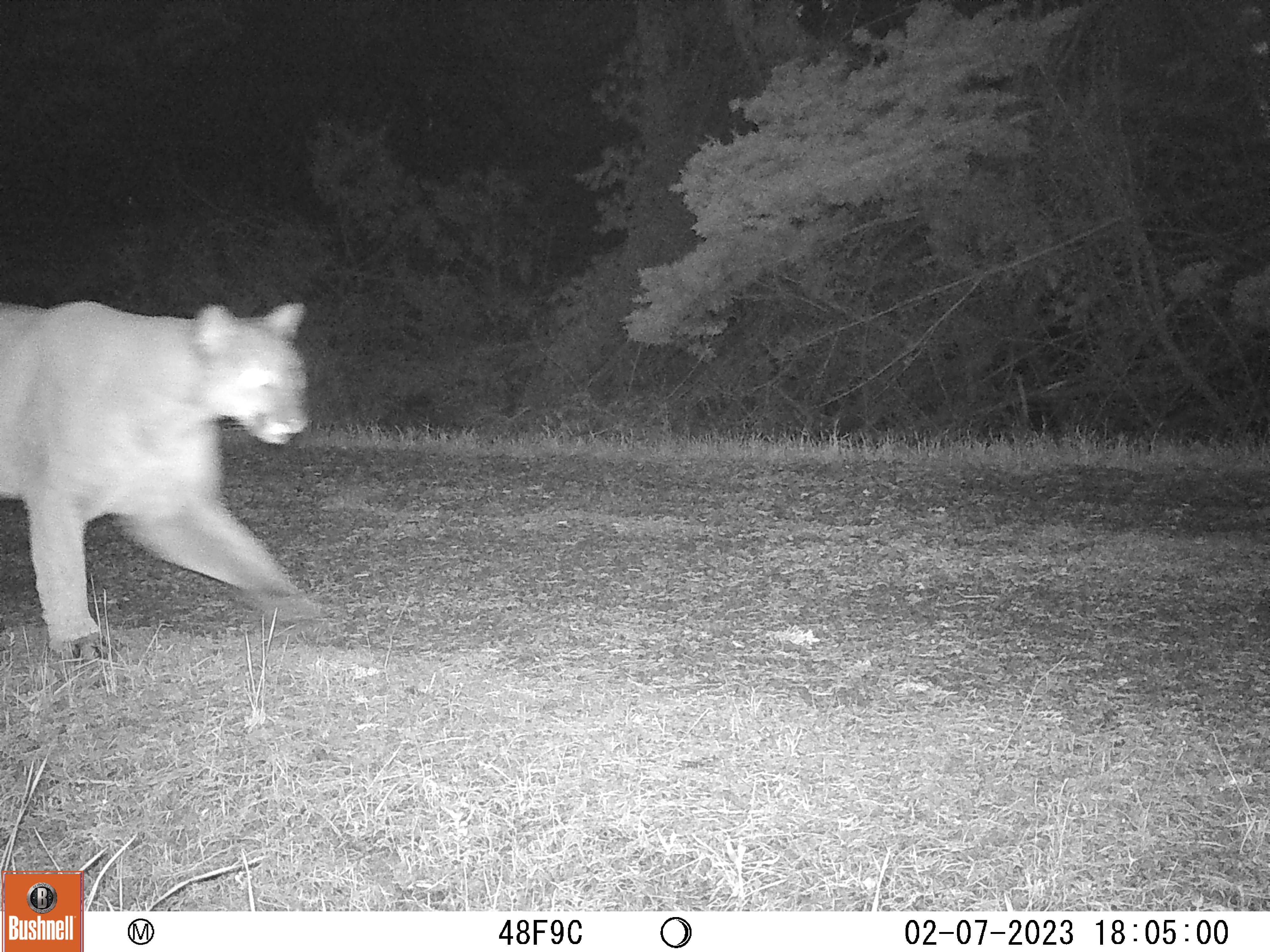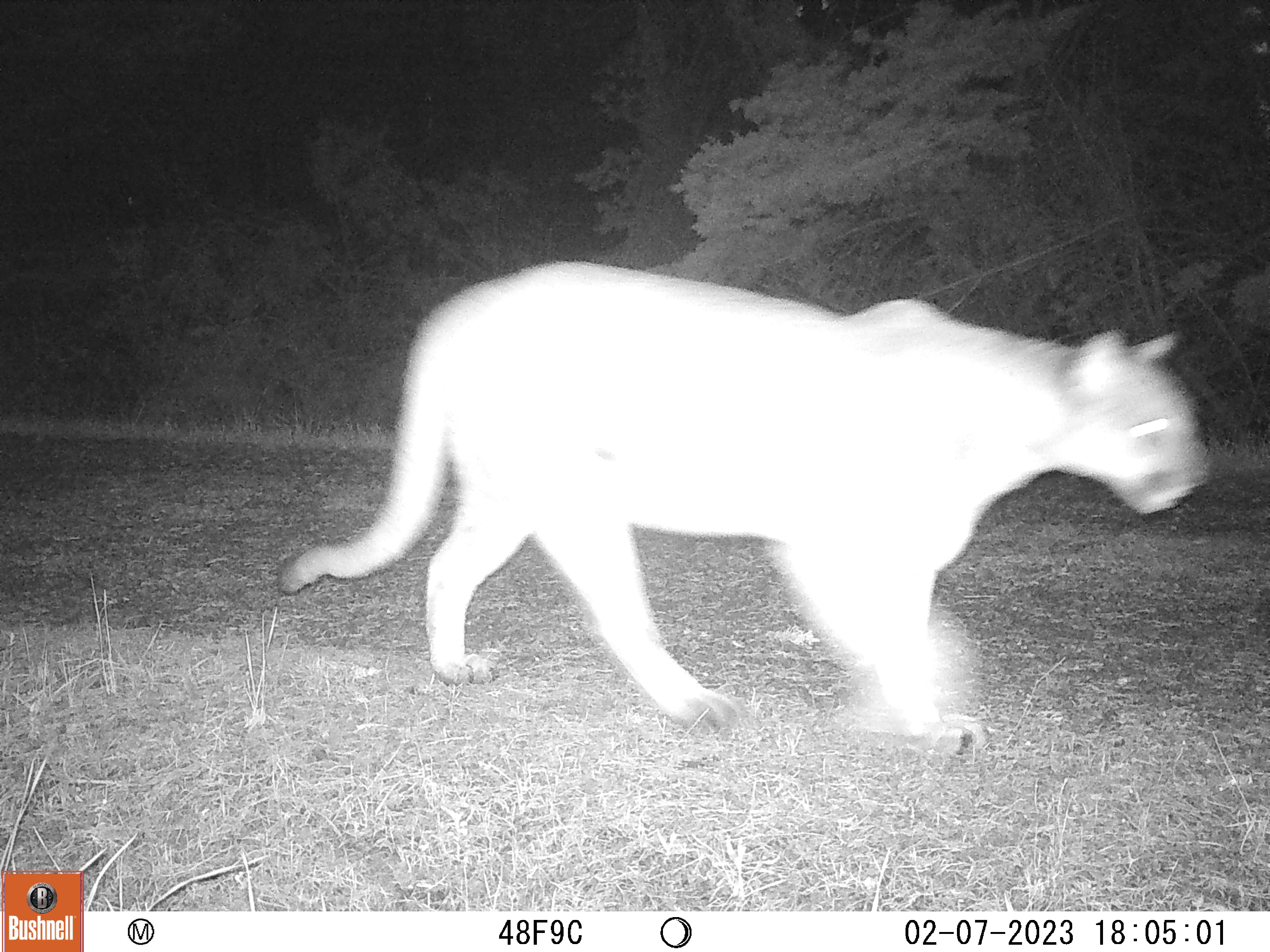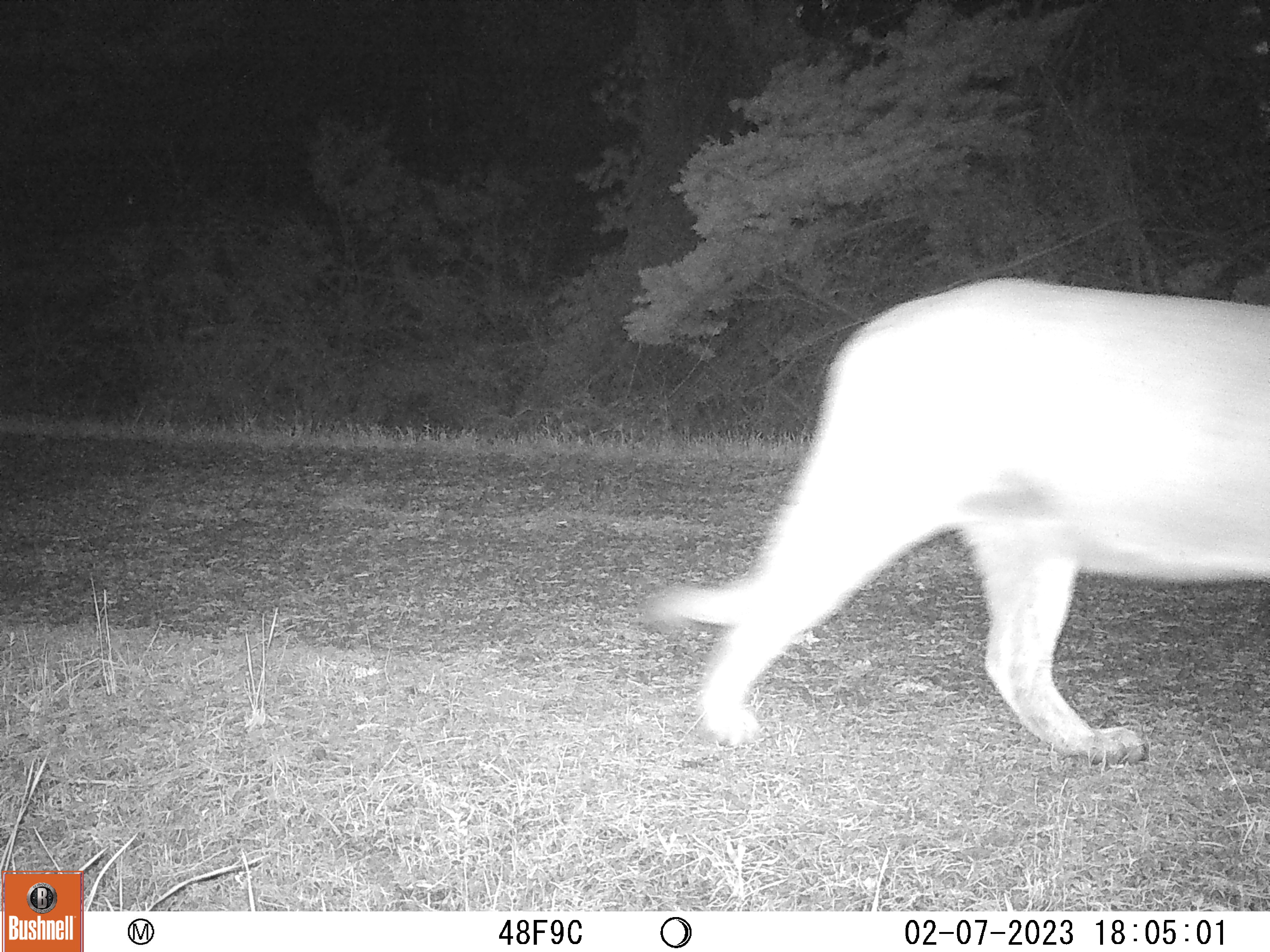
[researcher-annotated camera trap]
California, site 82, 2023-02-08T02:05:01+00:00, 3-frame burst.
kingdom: Animalia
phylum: Chordata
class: Mammalia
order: Carnivora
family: Felidae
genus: Puma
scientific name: Puma concolor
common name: puma